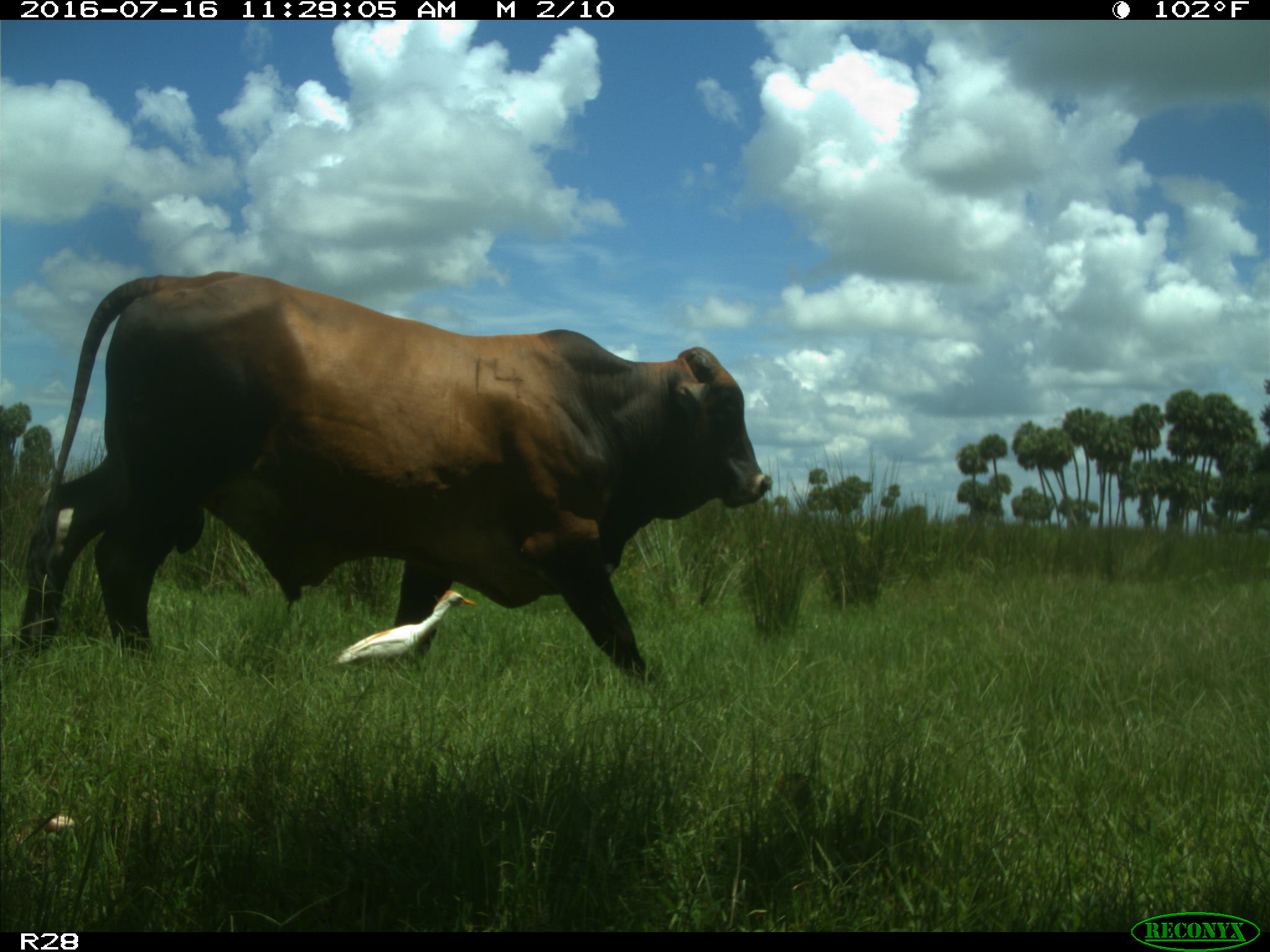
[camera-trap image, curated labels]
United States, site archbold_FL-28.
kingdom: Animalia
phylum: Chordata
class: Mammalia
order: Artiodactyla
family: Bovidae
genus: Bos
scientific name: Bos taurus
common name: domestic cow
Bos taurus (domestic cow).